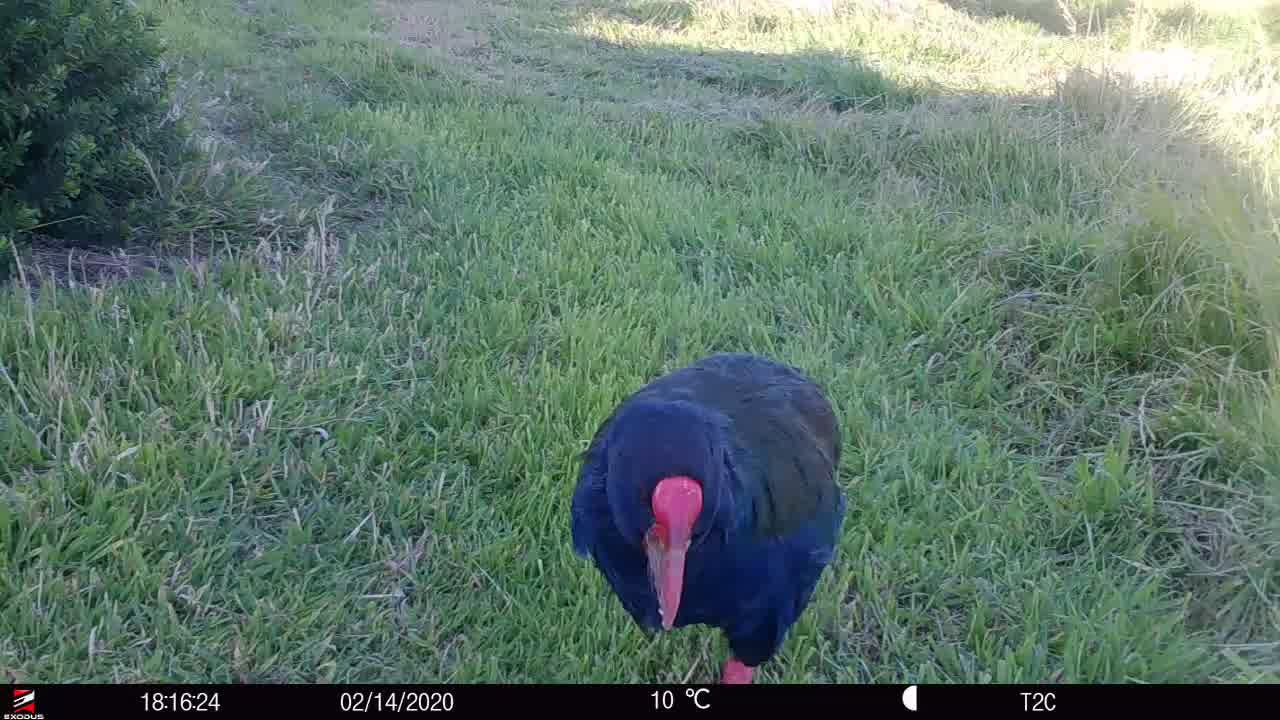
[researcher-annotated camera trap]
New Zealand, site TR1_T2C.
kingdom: Animalia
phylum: Chordata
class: Aves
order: Gruiformes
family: Rallidae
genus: Porphyrio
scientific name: Porphyrio mantelli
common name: takahe